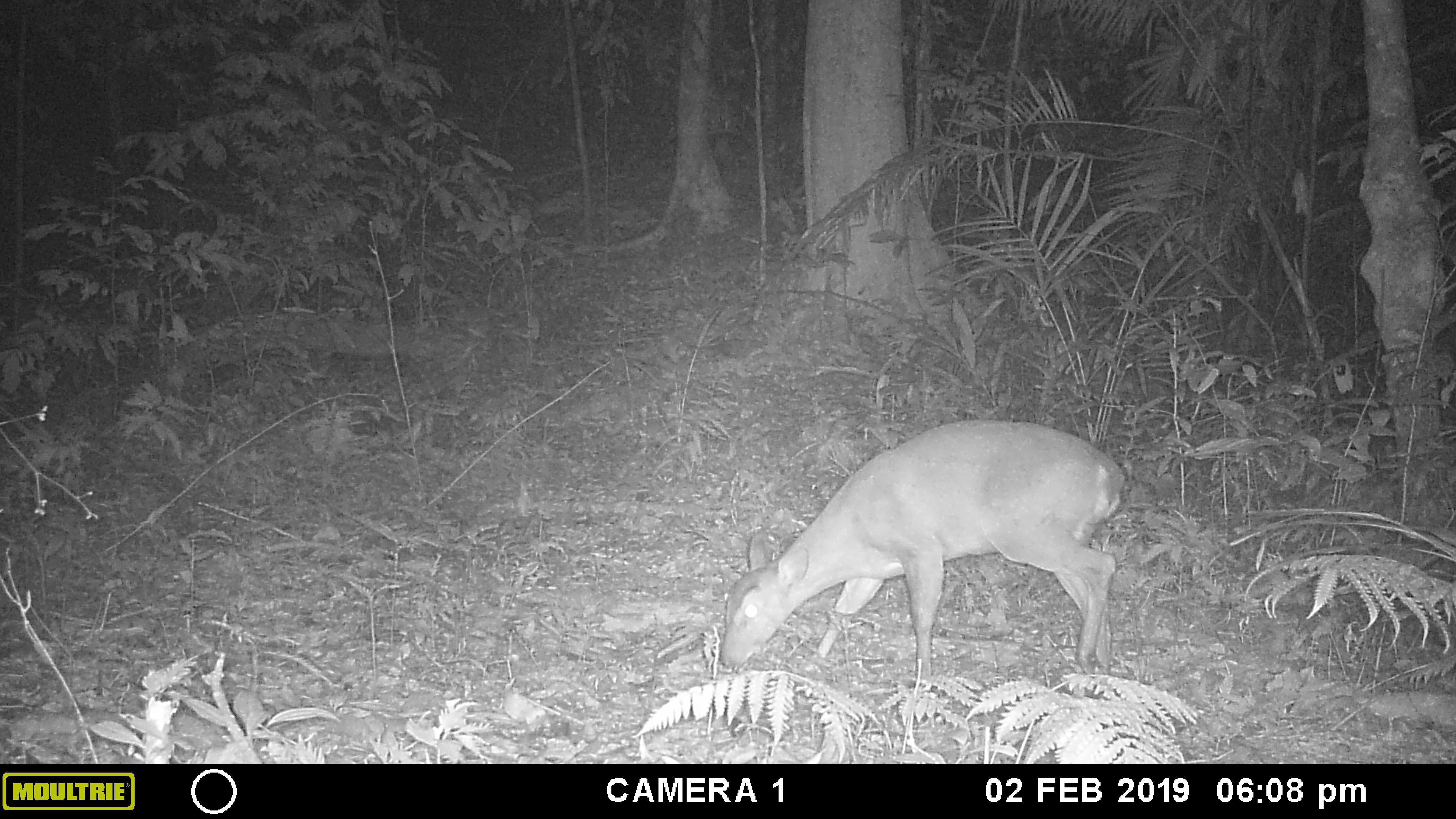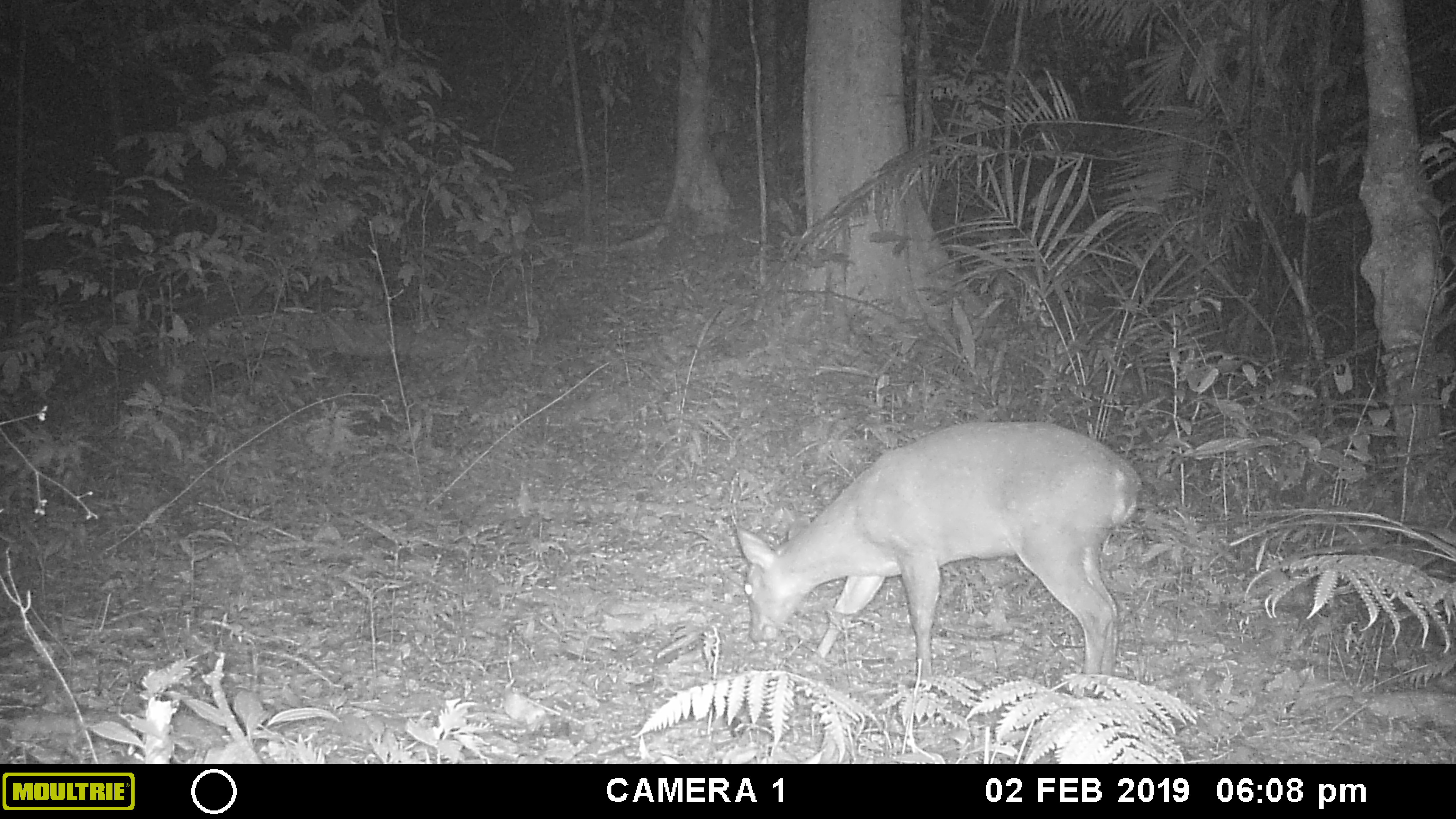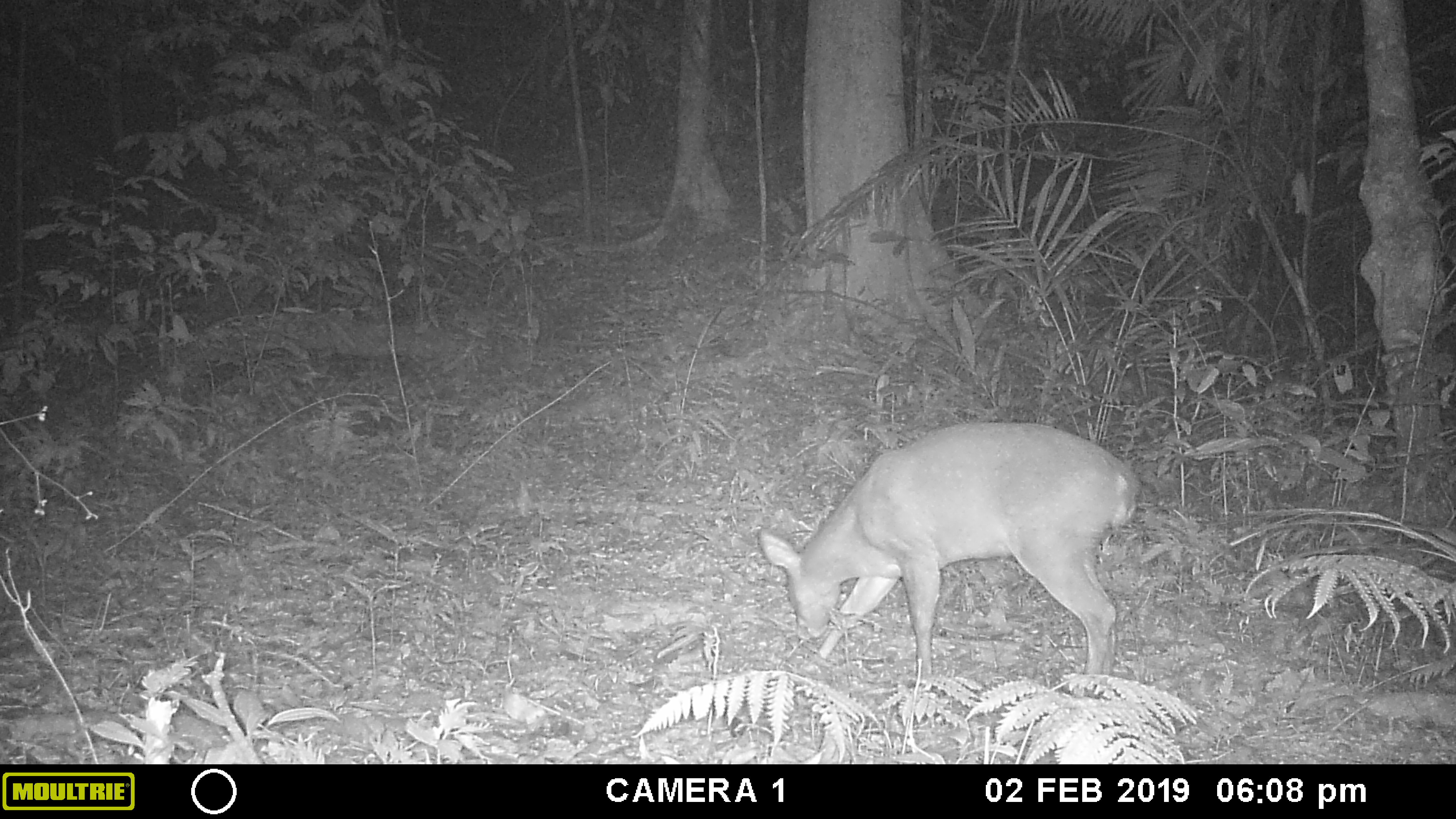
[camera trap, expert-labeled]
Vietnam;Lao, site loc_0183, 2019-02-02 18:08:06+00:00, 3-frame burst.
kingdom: Animalia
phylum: Chordata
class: Mammalia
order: Artiodactyla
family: Cervidae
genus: Muntiacus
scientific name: Muntiacus vuquangensis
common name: large-antlered muntjac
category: large antlered muntjac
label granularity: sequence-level